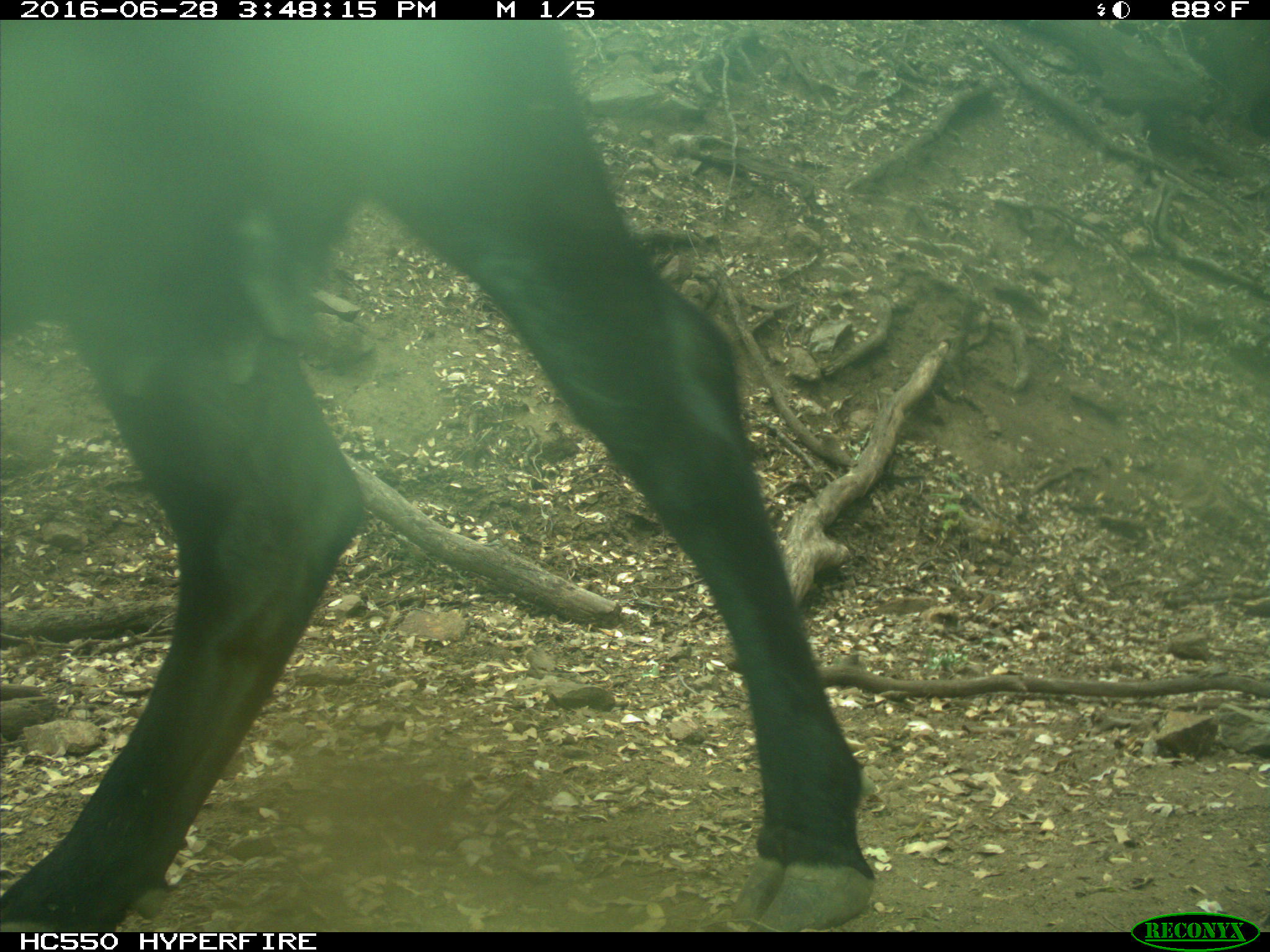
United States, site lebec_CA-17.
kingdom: Animalia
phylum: Chordata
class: Mammalia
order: Artiodactyla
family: Bovidae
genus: Bos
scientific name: Bos taurus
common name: domestic cow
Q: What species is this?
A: Bos taurus (domestic cow).